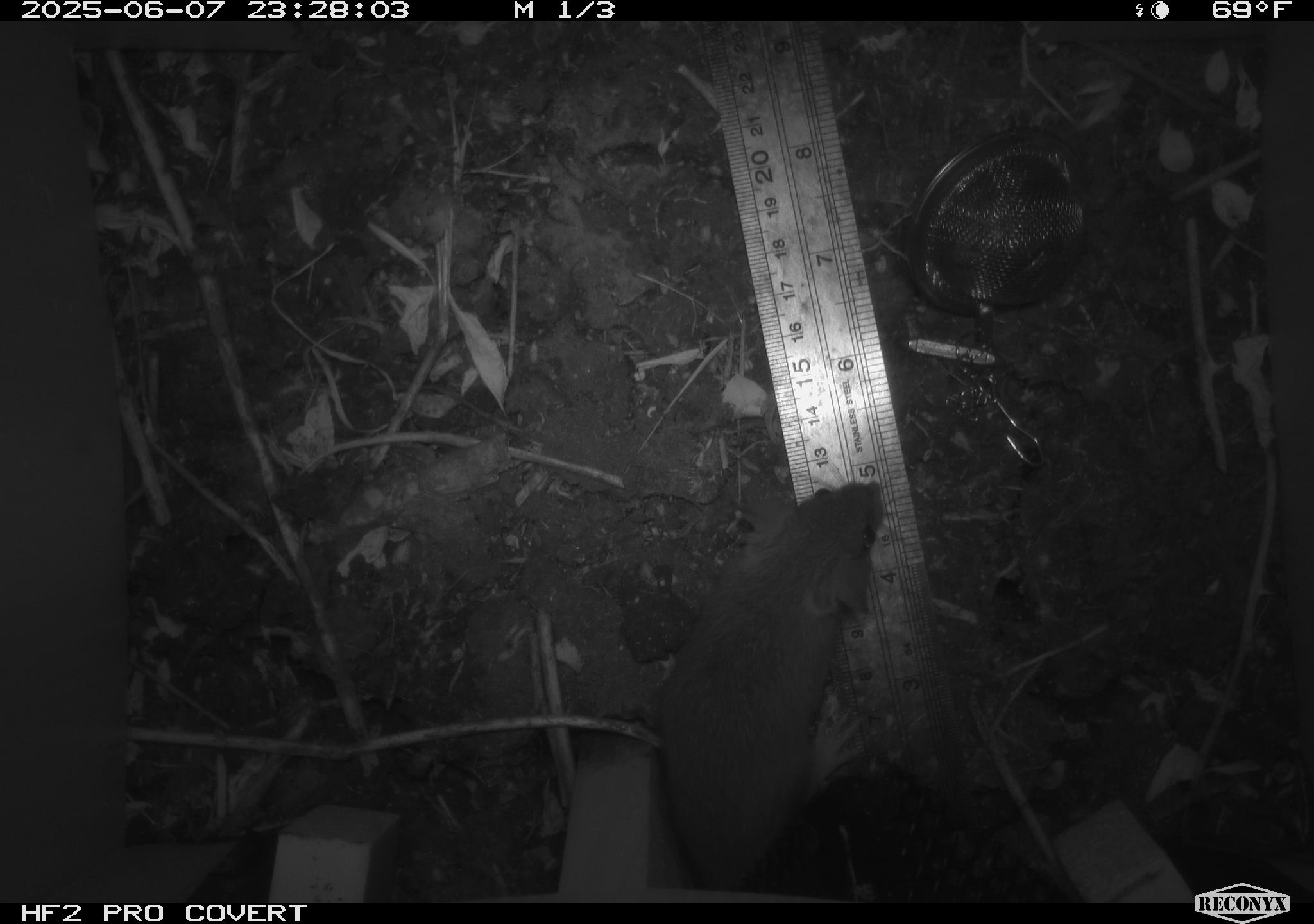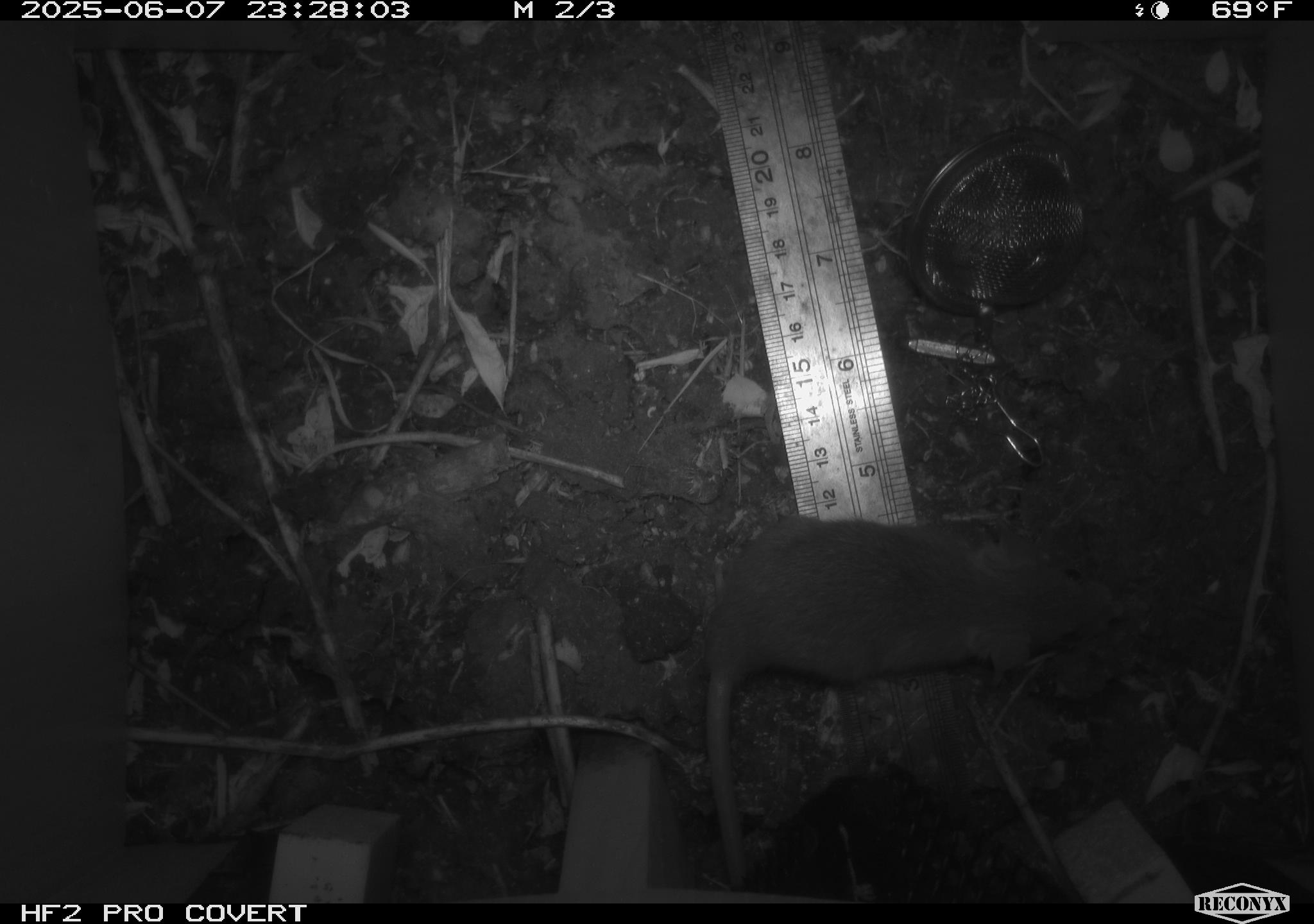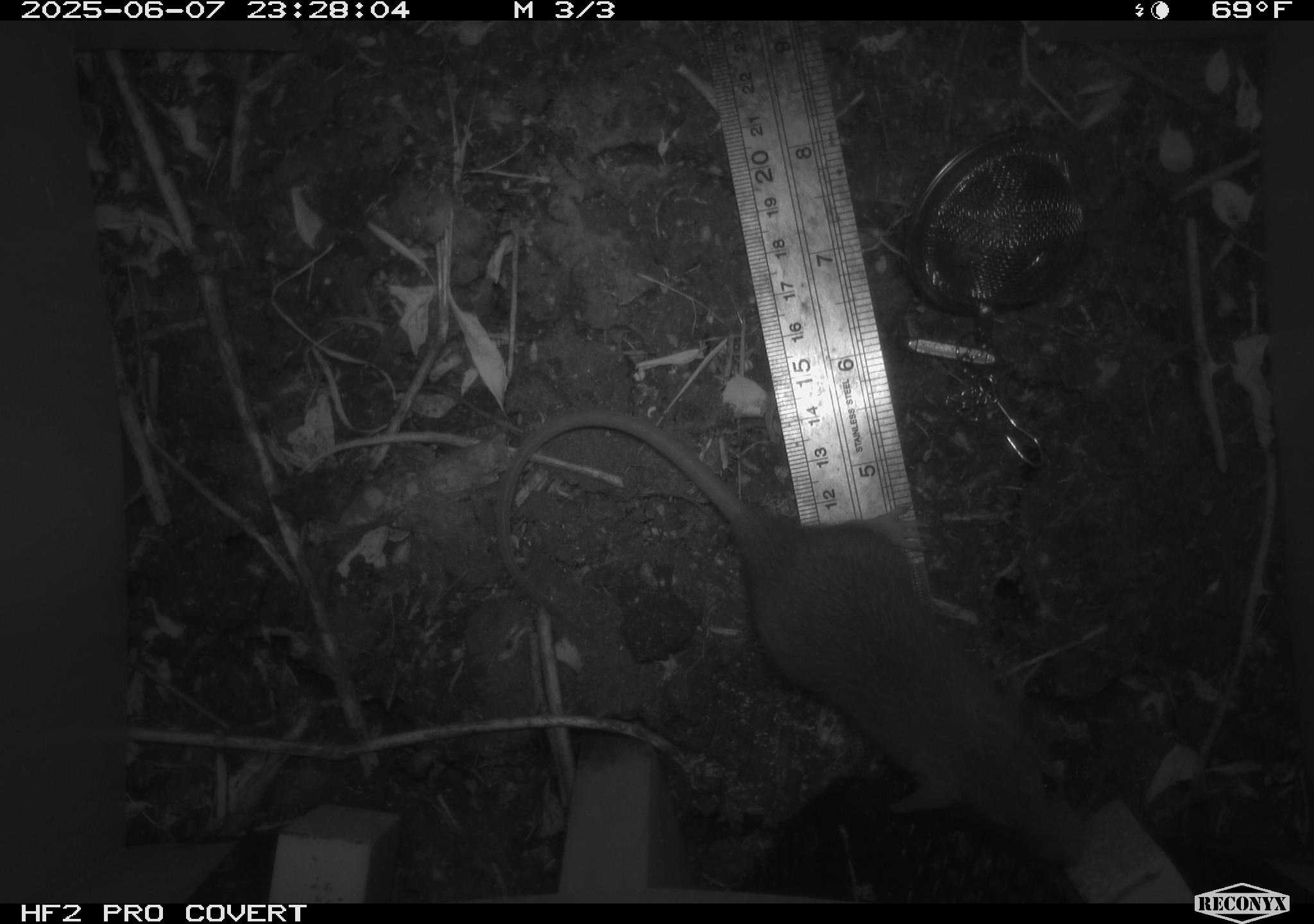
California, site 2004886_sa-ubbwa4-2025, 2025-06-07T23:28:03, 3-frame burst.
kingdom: Animalia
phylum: Chordata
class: Mammalia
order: Rodentia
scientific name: Rodentia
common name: rodent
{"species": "rodent (Rodentia)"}